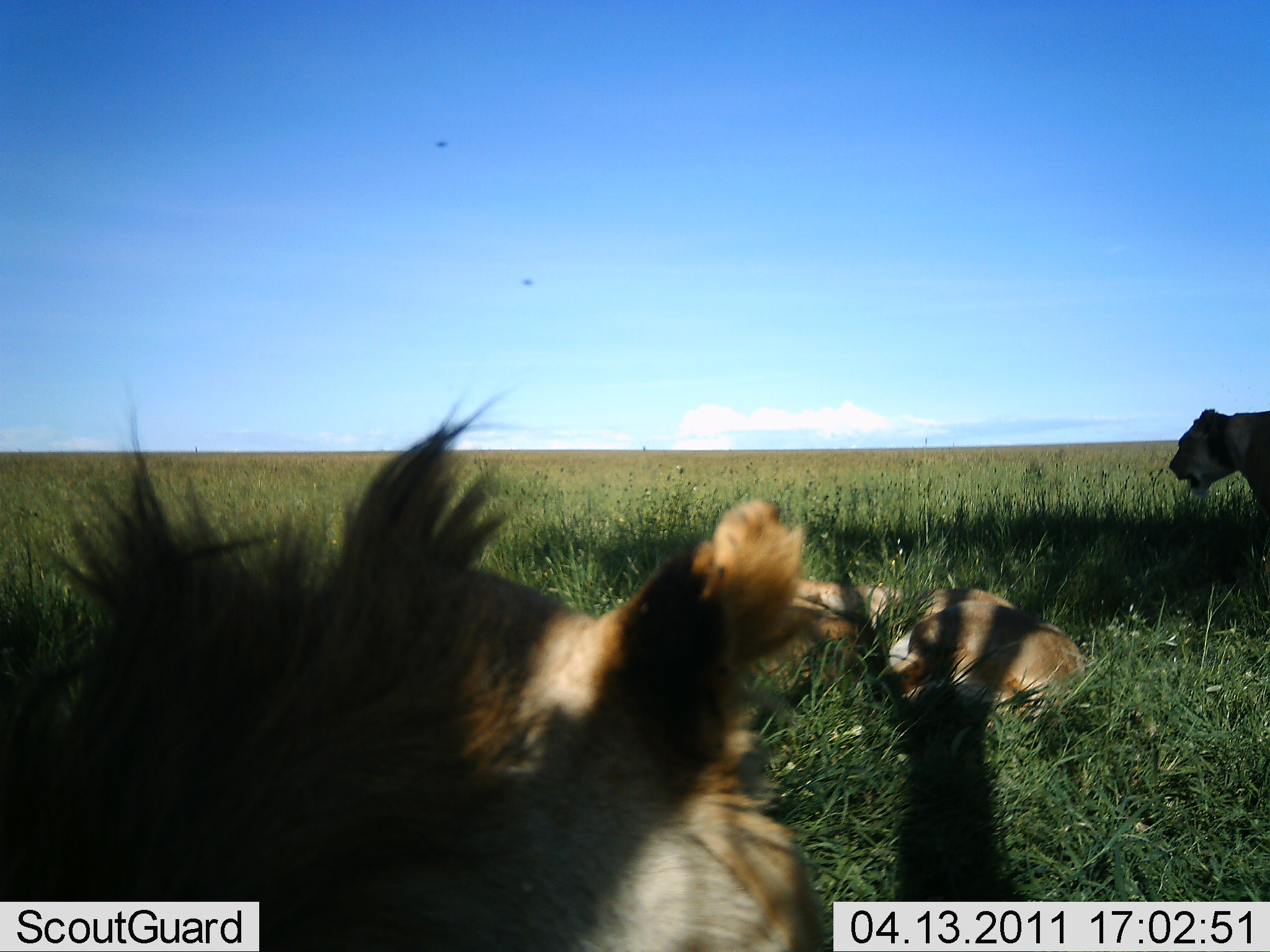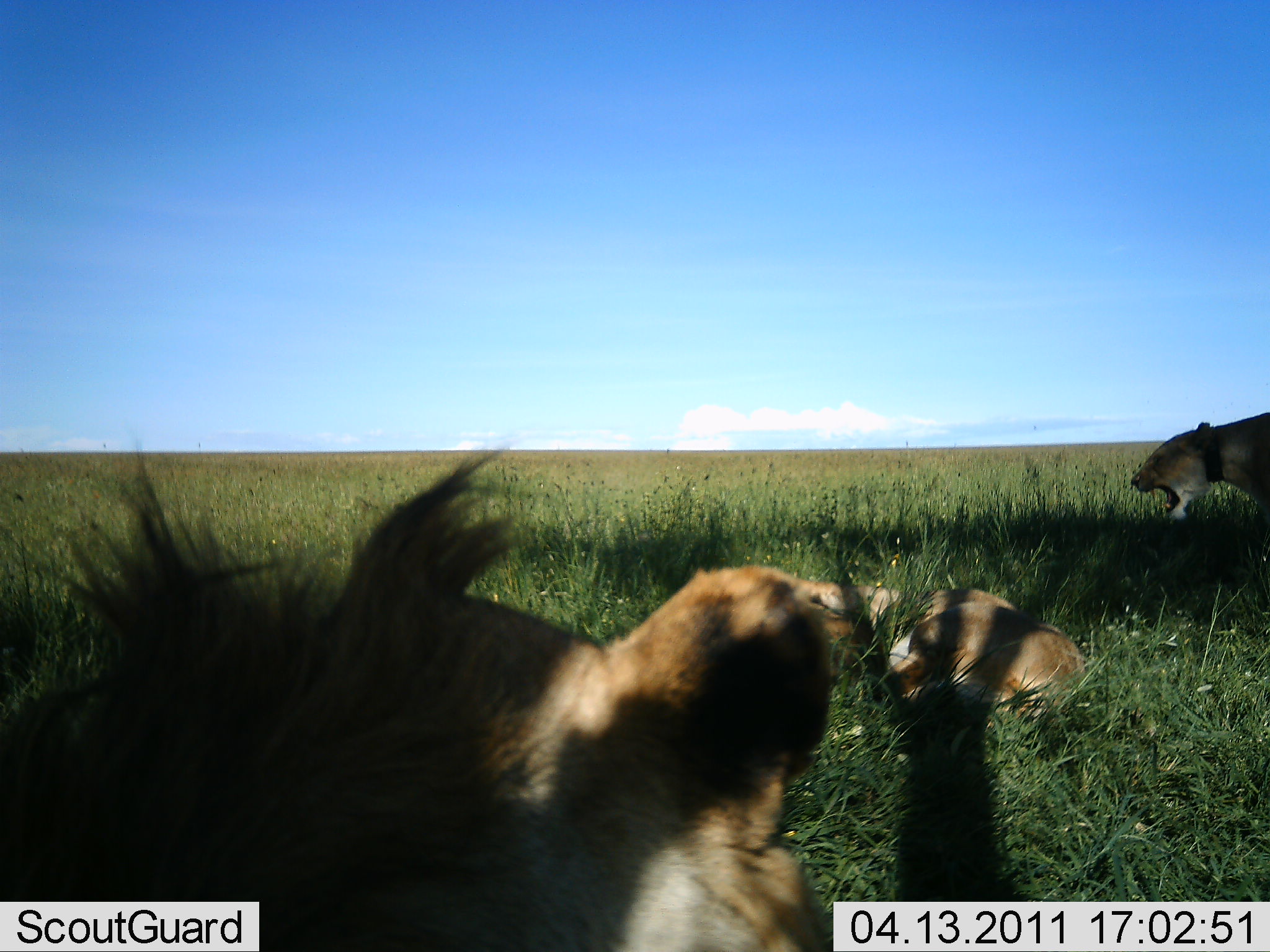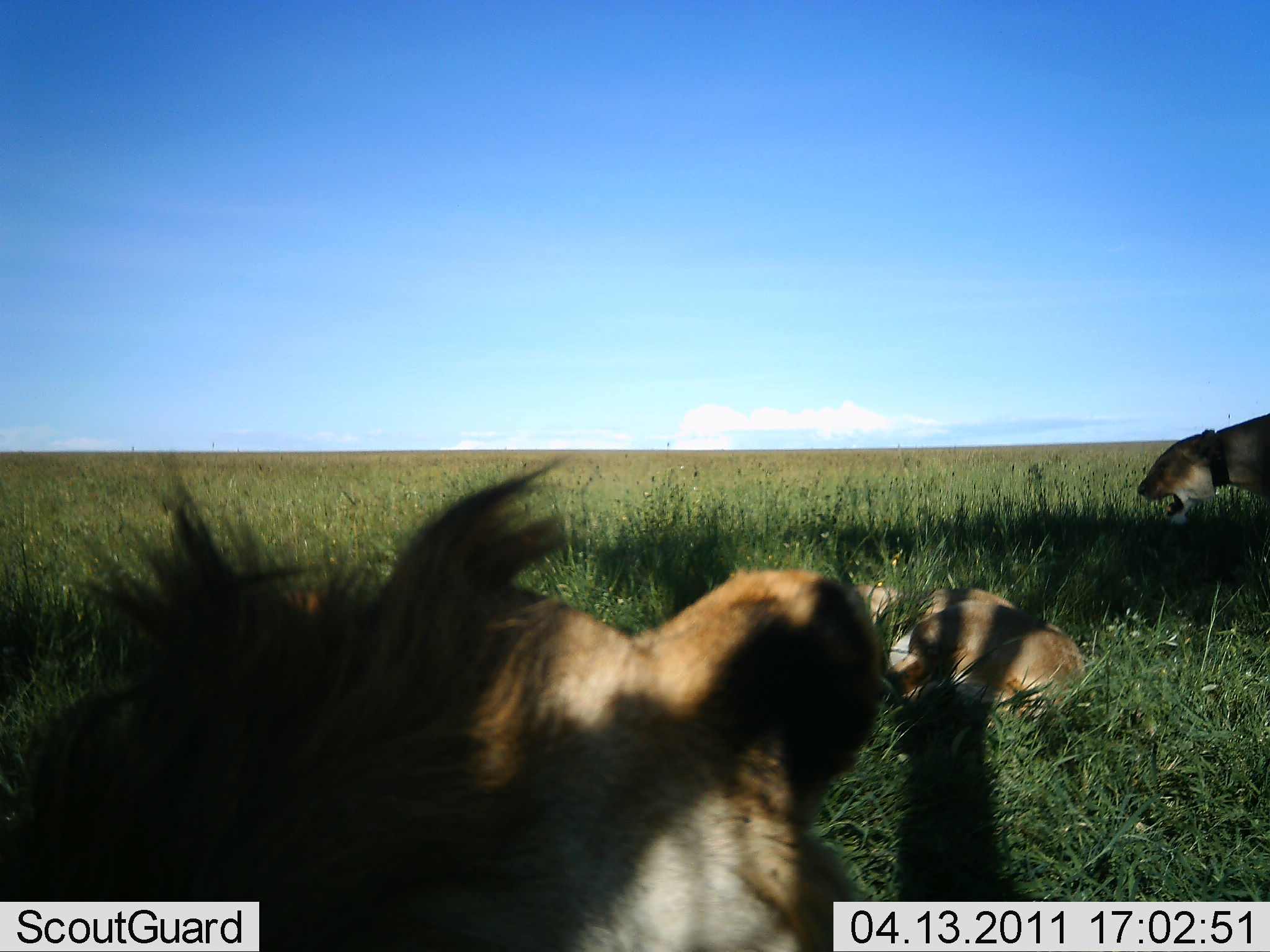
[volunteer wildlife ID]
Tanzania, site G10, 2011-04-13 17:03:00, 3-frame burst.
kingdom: Animalia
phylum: Chordata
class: Mammalia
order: Carnivora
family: Felidae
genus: Panthera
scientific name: Panthera leo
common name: lion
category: lionfemale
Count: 3.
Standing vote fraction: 40%.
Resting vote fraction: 85%.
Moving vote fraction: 15%.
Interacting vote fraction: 25%.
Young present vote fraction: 5%.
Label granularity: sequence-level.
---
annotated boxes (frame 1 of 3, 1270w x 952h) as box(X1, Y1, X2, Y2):
animal: box(1, 379, 831, 952); box(879, 586, 1086, 732); box(753, 573, 903, 697); box(1168, 407, 1270, 524)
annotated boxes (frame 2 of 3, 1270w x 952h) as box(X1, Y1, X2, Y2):
animal: box(1, 449, 834, 952); box(877, 587, 1083, 765); box(1129, 411, 1270, 542); box(796, 581, 901, 669)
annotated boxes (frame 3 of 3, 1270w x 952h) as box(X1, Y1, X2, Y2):
animal: box(0, 449, 896, 952); box(874, 586, 1087, 761); box(1137, 412, 1270, 529); box(841, 584, 910, 654)